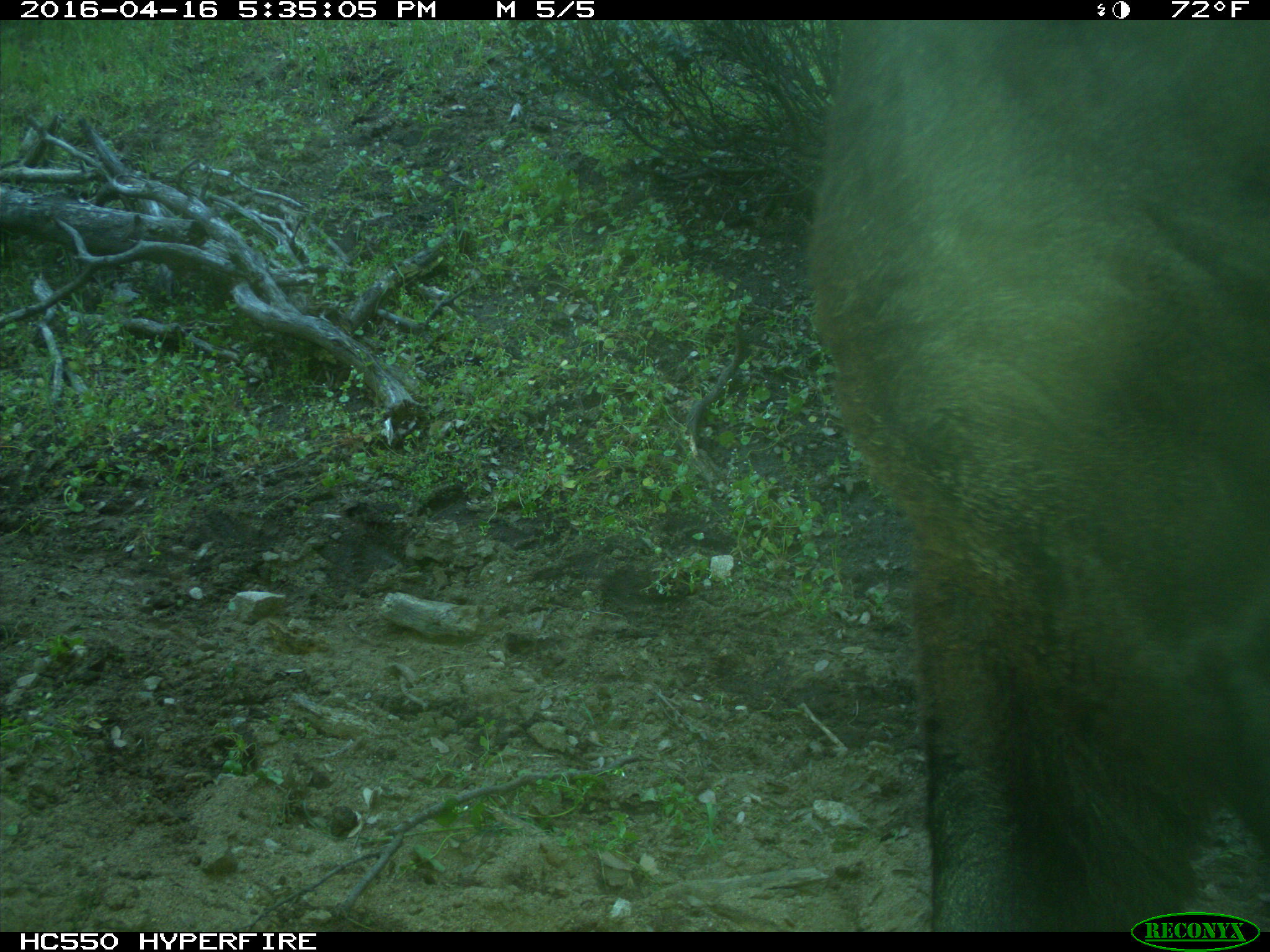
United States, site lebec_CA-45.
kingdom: Animalia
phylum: Chordata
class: Mammalia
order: Artiodactyla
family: Bovidae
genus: Bos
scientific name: Bos taurus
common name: domestic cow